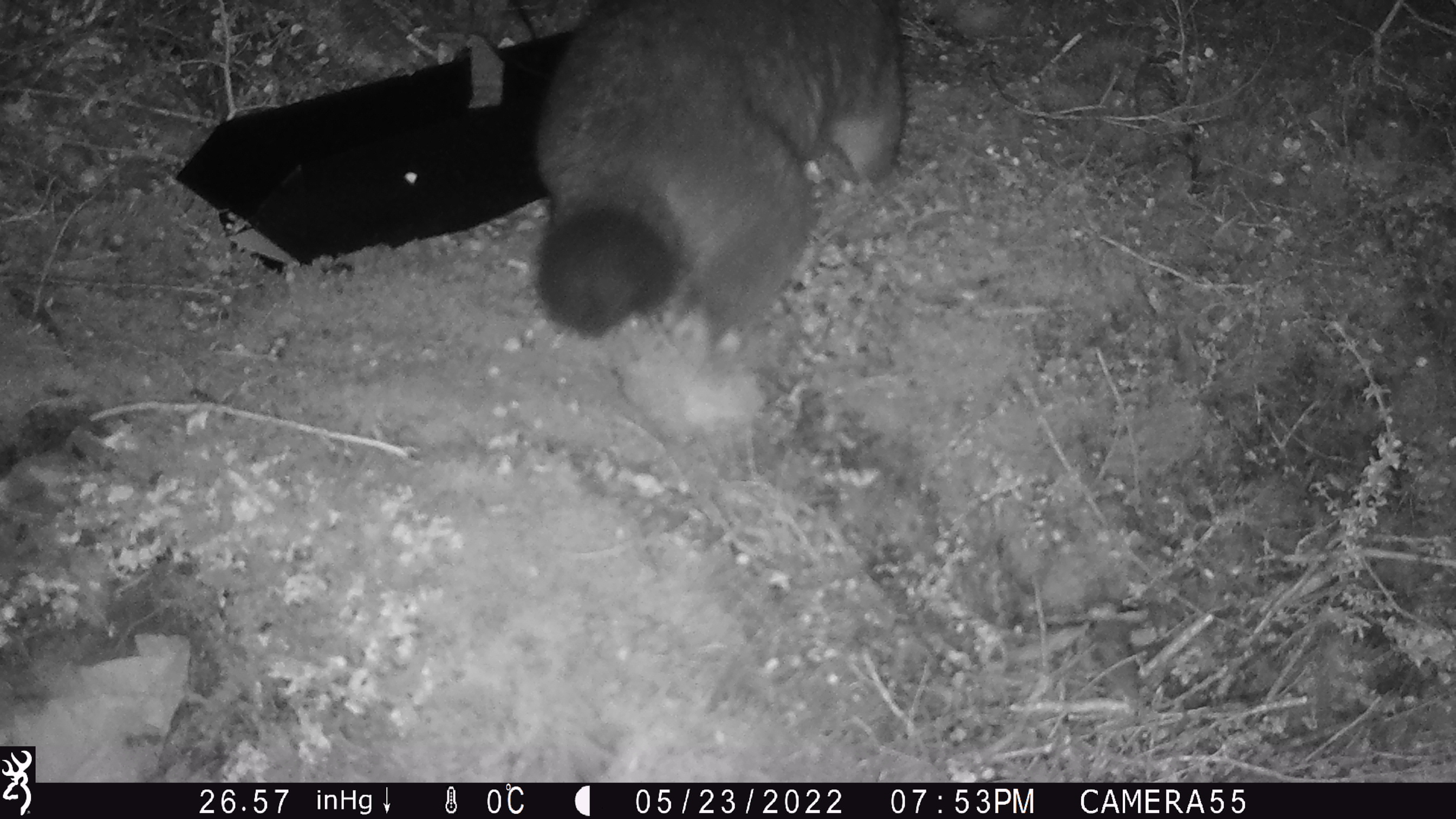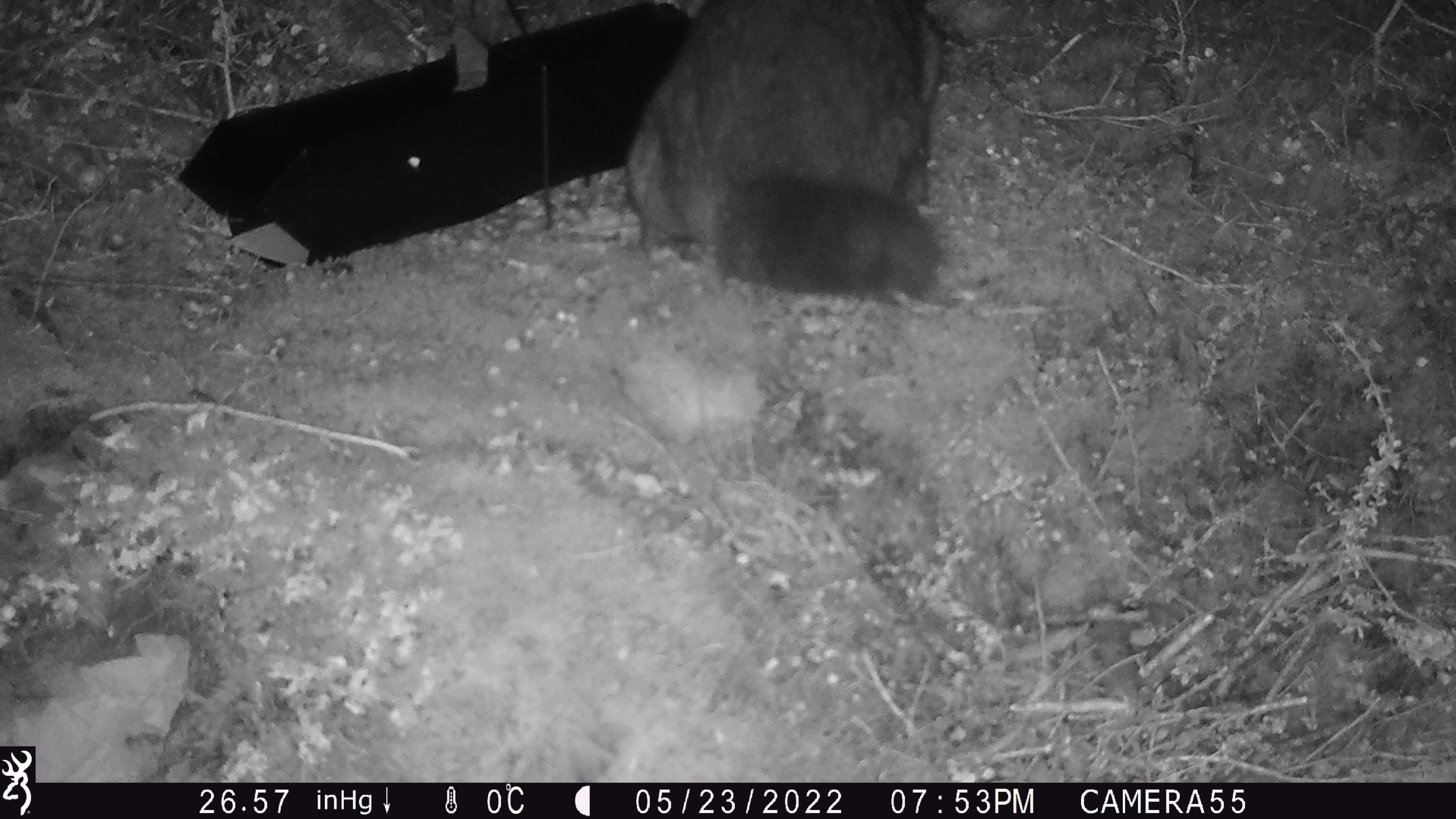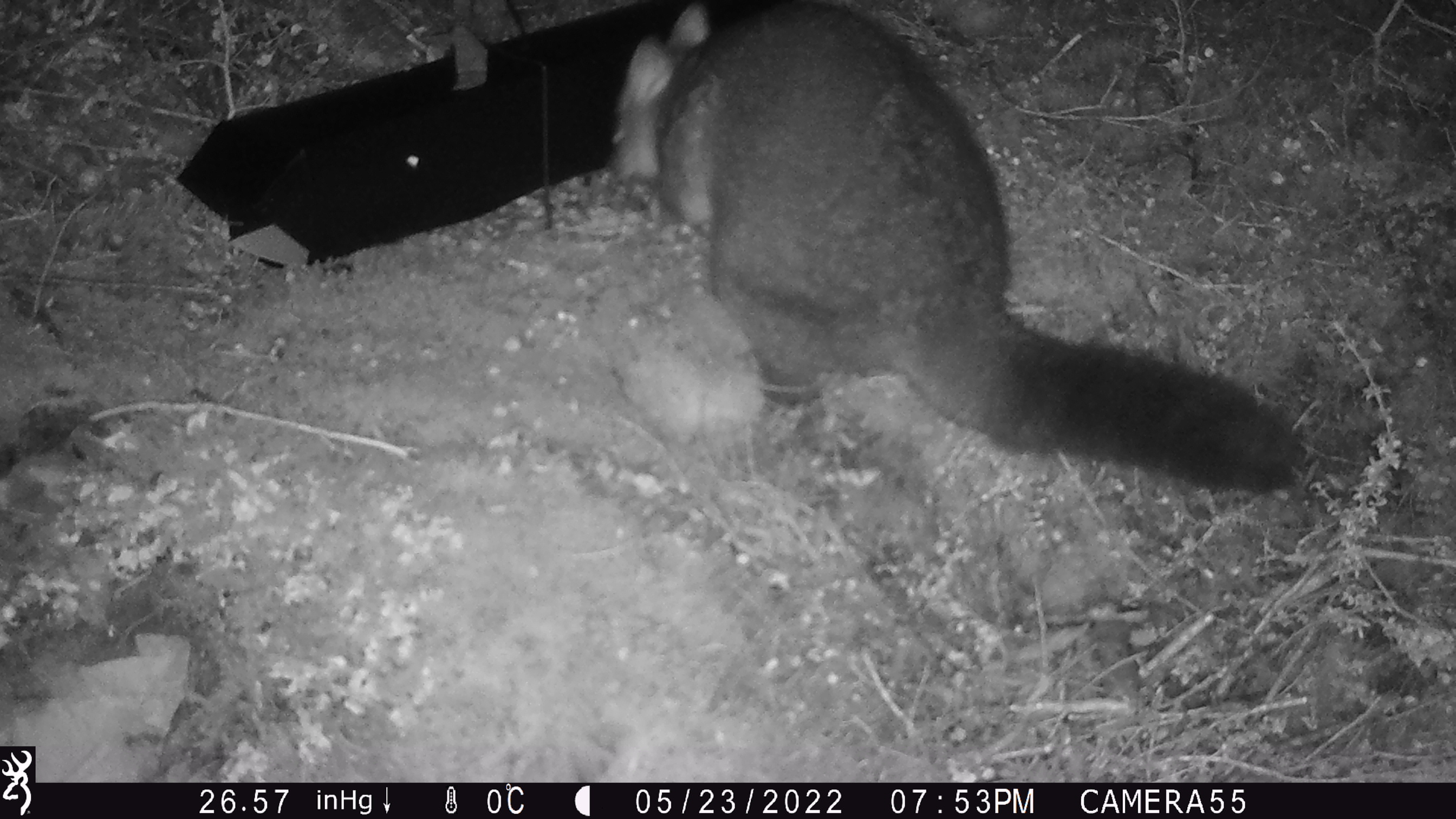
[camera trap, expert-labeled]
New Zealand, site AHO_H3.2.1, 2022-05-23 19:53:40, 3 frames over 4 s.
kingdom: Animalia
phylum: Chordata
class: Mammalia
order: Diprotodontia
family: Phalangeridae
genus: Trichosurus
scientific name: Trichosurus vulpecula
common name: common brushtail possum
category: possum